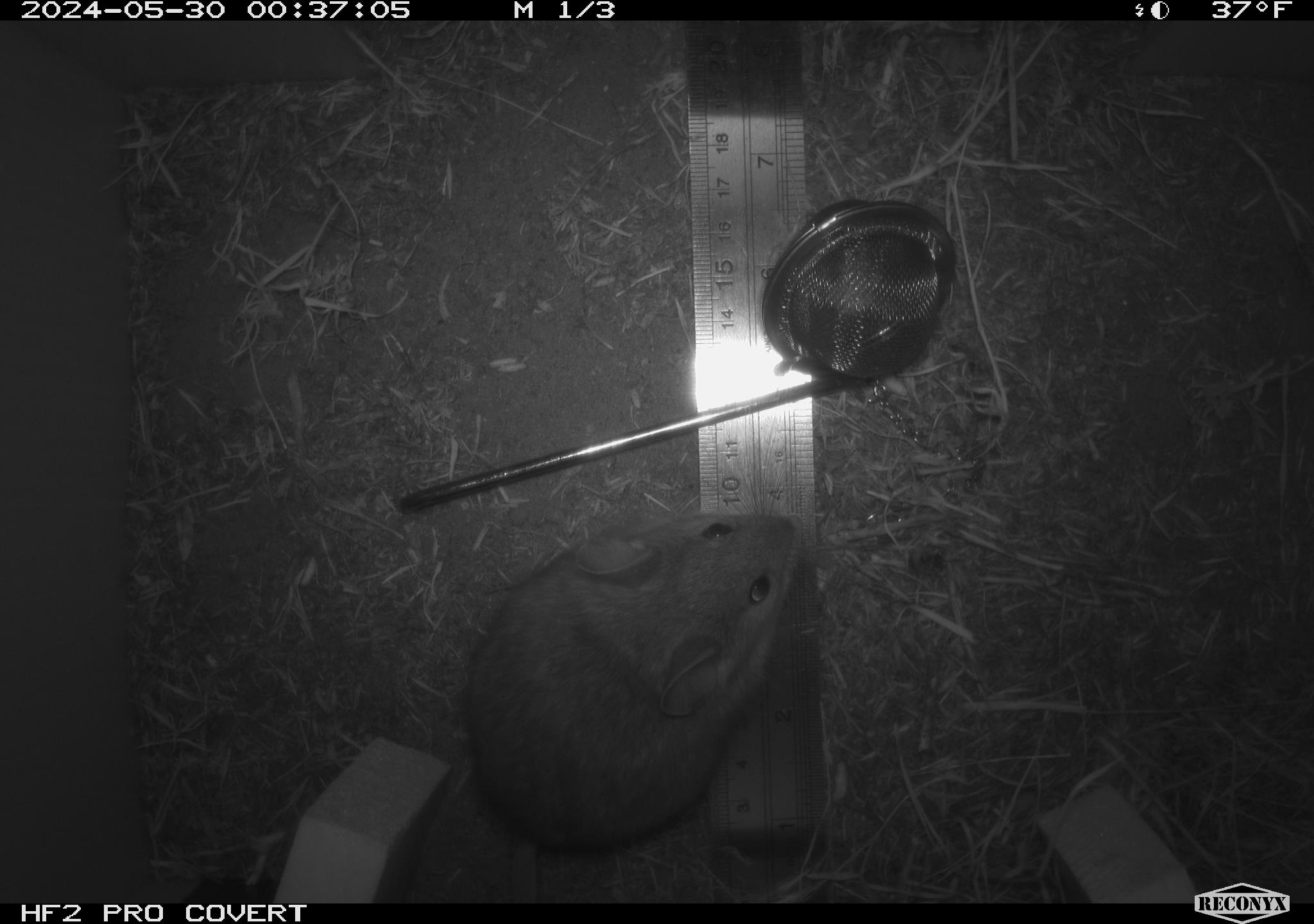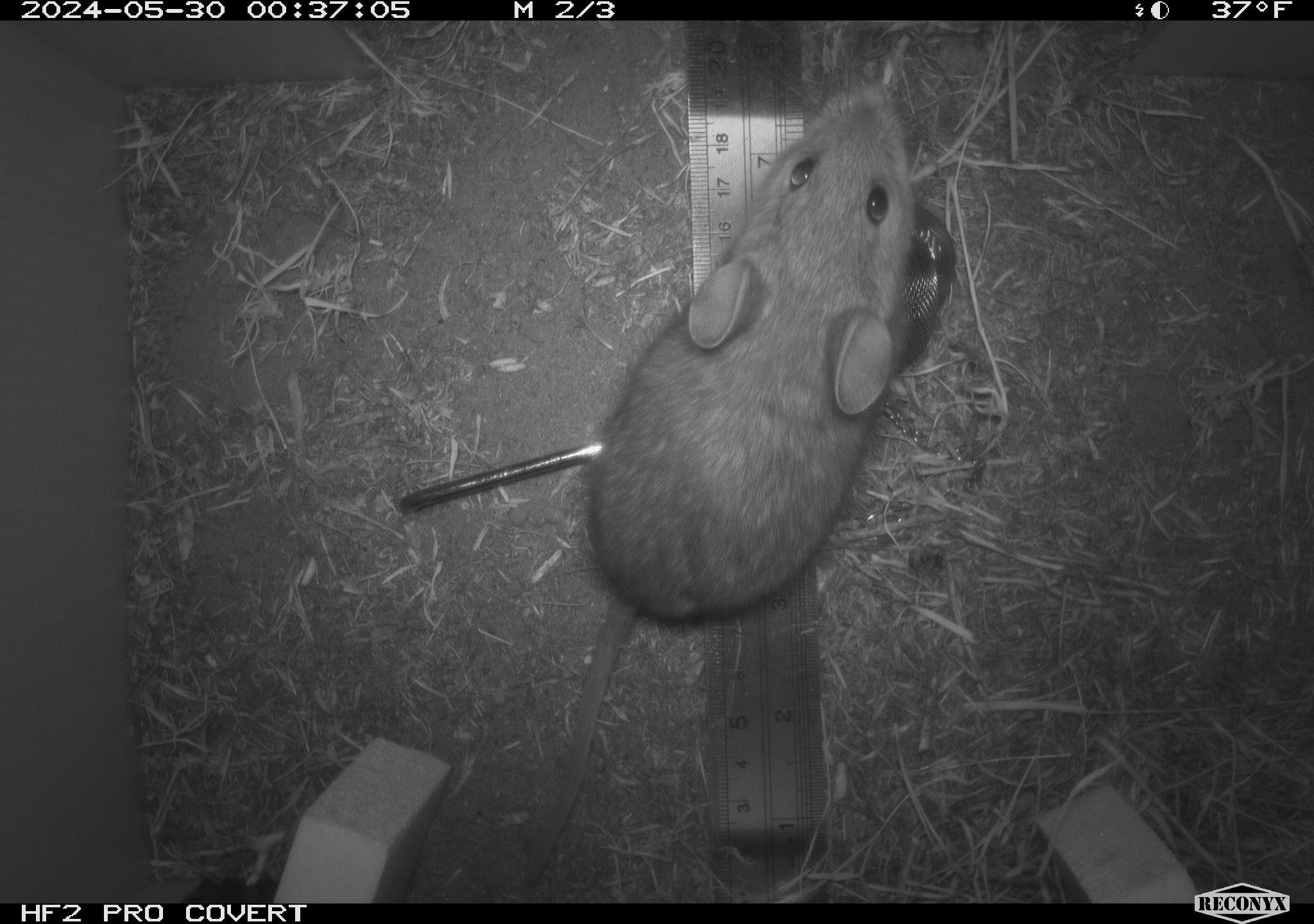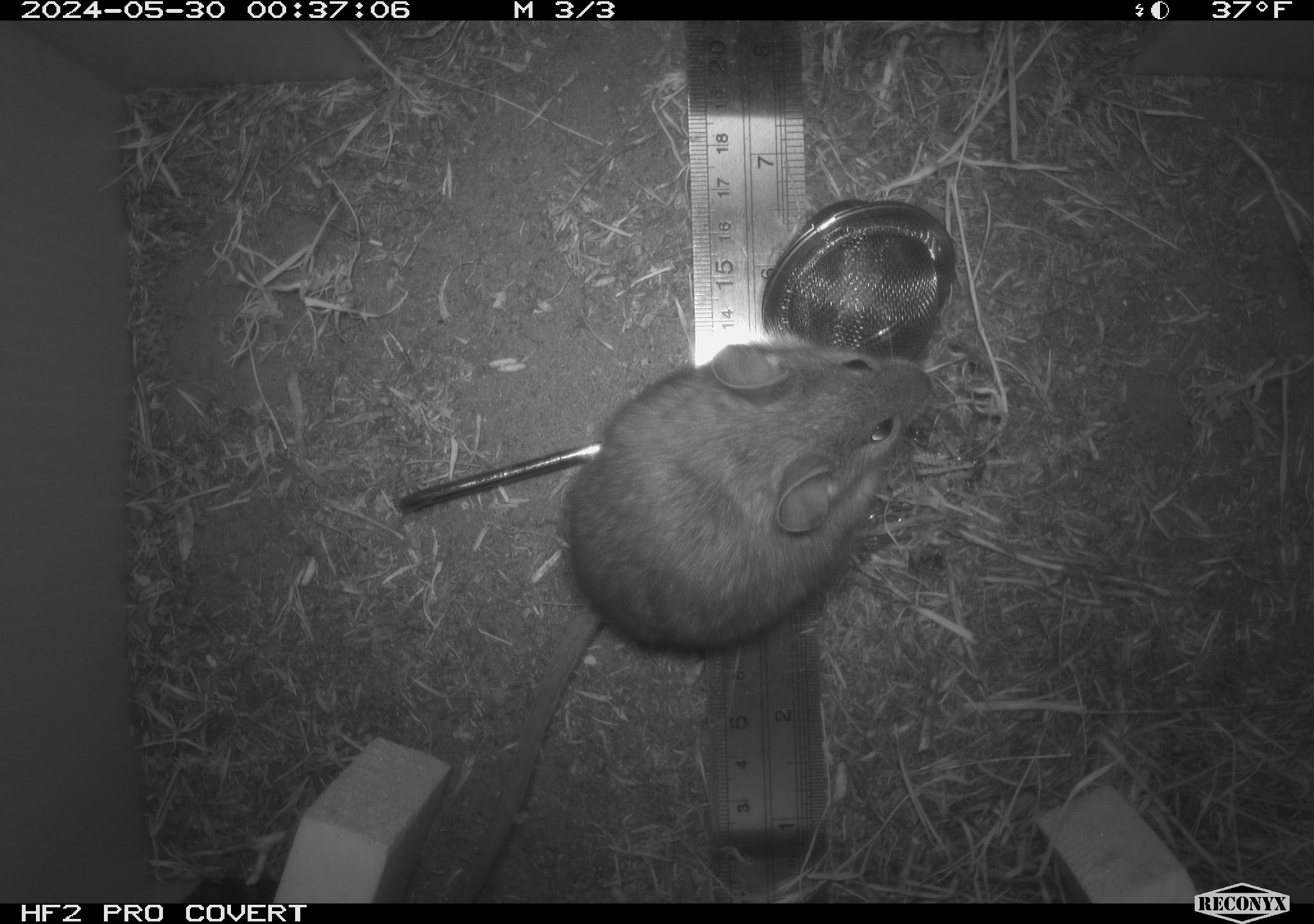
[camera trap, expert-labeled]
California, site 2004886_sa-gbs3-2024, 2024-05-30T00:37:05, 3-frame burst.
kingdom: Animalia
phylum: Chordata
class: Mammalia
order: Rodentia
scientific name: Rodentia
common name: woodrat or rat or mouse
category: woodrat or rat or mouse species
Woodrat or rat or mouse species (woodrat or rat or mouse) (Rodentia).